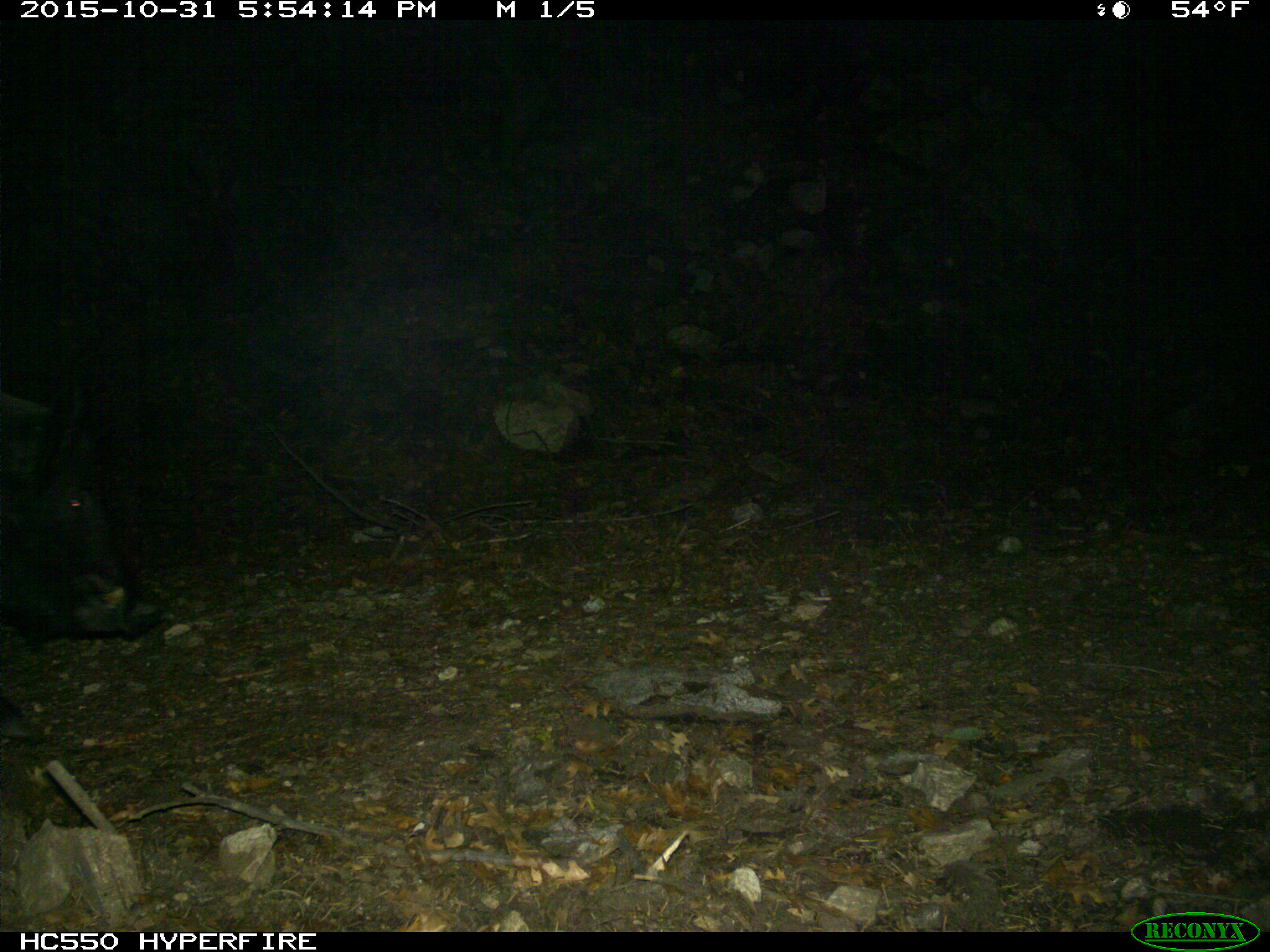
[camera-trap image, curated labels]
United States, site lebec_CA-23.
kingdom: Animalia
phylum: Chordata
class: Mammalia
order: Artiodactyla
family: Suidae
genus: Sus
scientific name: Sus scrofa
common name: wild boar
Sus scrofa (wild boar).